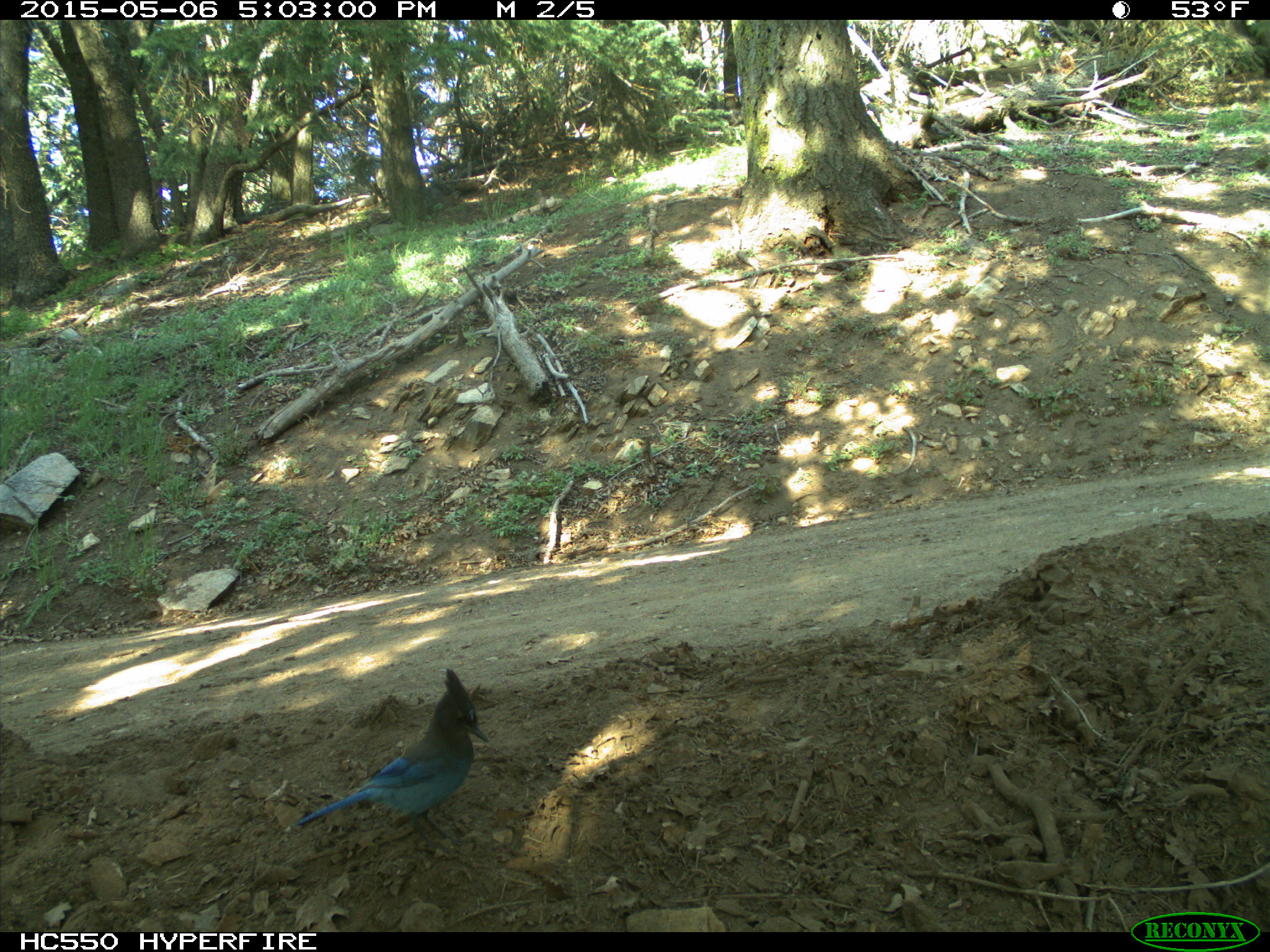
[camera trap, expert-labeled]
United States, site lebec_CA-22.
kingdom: Animalia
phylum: Chordata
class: Aves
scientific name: Aves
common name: birds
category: unidentified bird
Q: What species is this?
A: Unidentified bird (birds) (Aves).